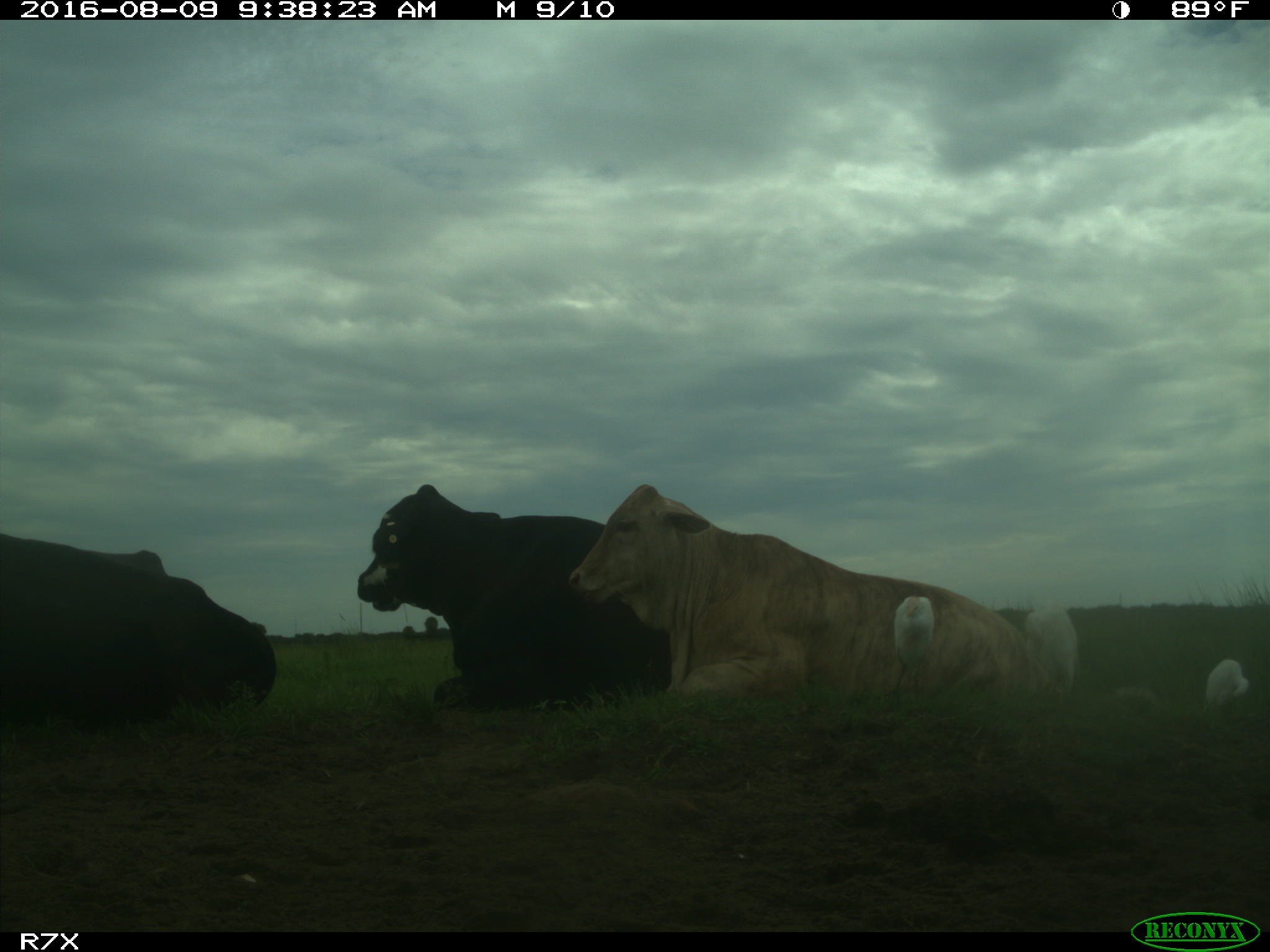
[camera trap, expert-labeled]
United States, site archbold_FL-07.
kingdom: Animalia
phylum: Chordata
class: Mammalia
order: Artiodactyla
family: Bovidae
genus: Bos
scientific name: Bos taurus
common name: domestic cow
Bos taurus (domestic cow).